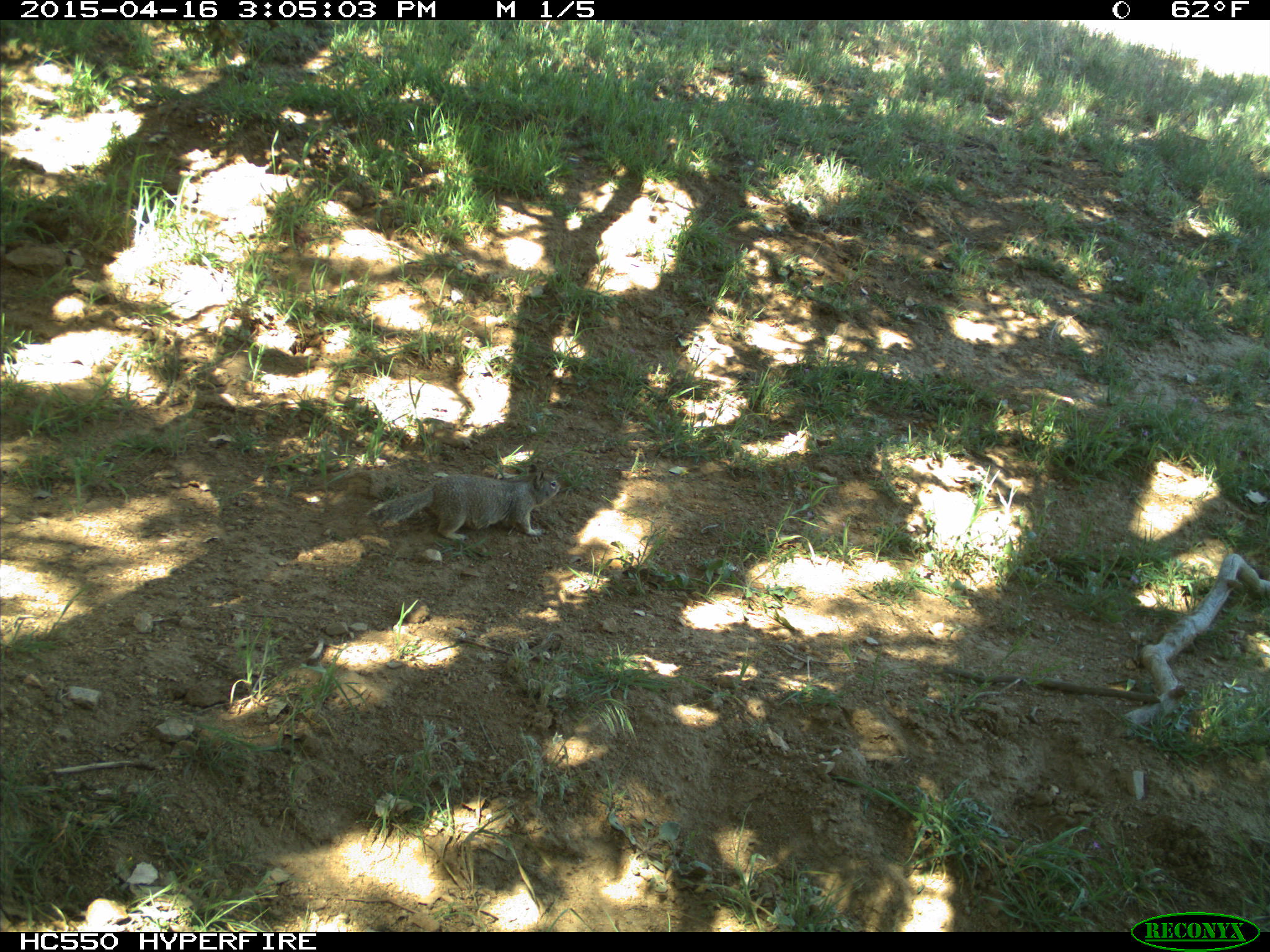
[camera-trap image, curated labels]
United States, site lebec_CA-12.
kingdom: Animalia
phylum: Chordata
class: Mammalia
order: Rodentia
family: Sciuridae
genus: Otospermophilus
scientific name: Otospermophilus beecheyi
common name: california ground squirrel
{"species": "Otospermophilus beecheyi (california ground squirrel)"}